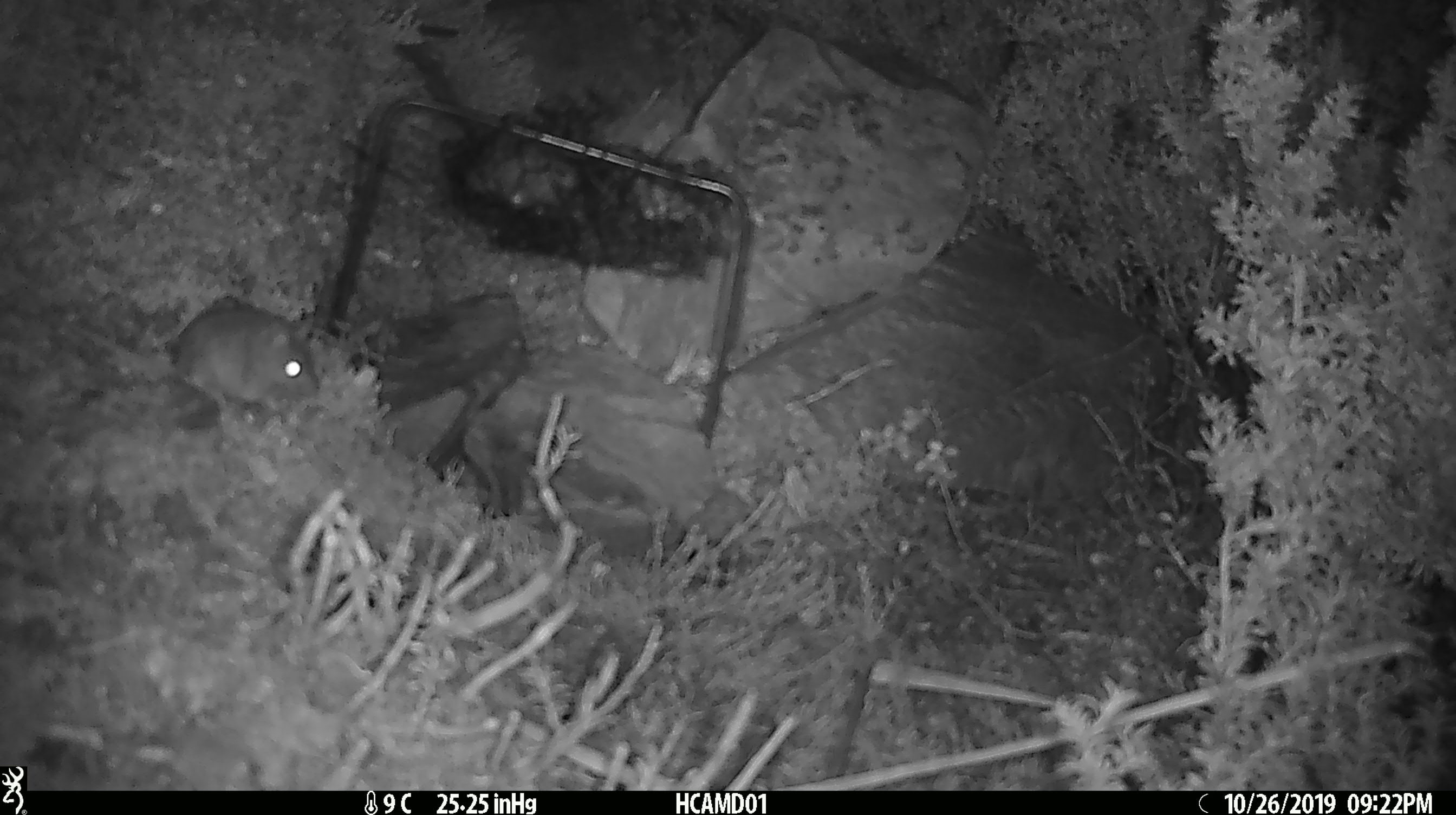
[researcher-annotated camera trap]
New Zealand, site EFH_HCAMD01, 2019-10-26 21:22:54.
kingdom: Animalia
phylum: Chordata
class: Mammalia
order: Rodentia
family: Muridae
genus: Mus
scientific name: Mus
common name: mouse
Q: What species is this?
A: Mouse (Mus).